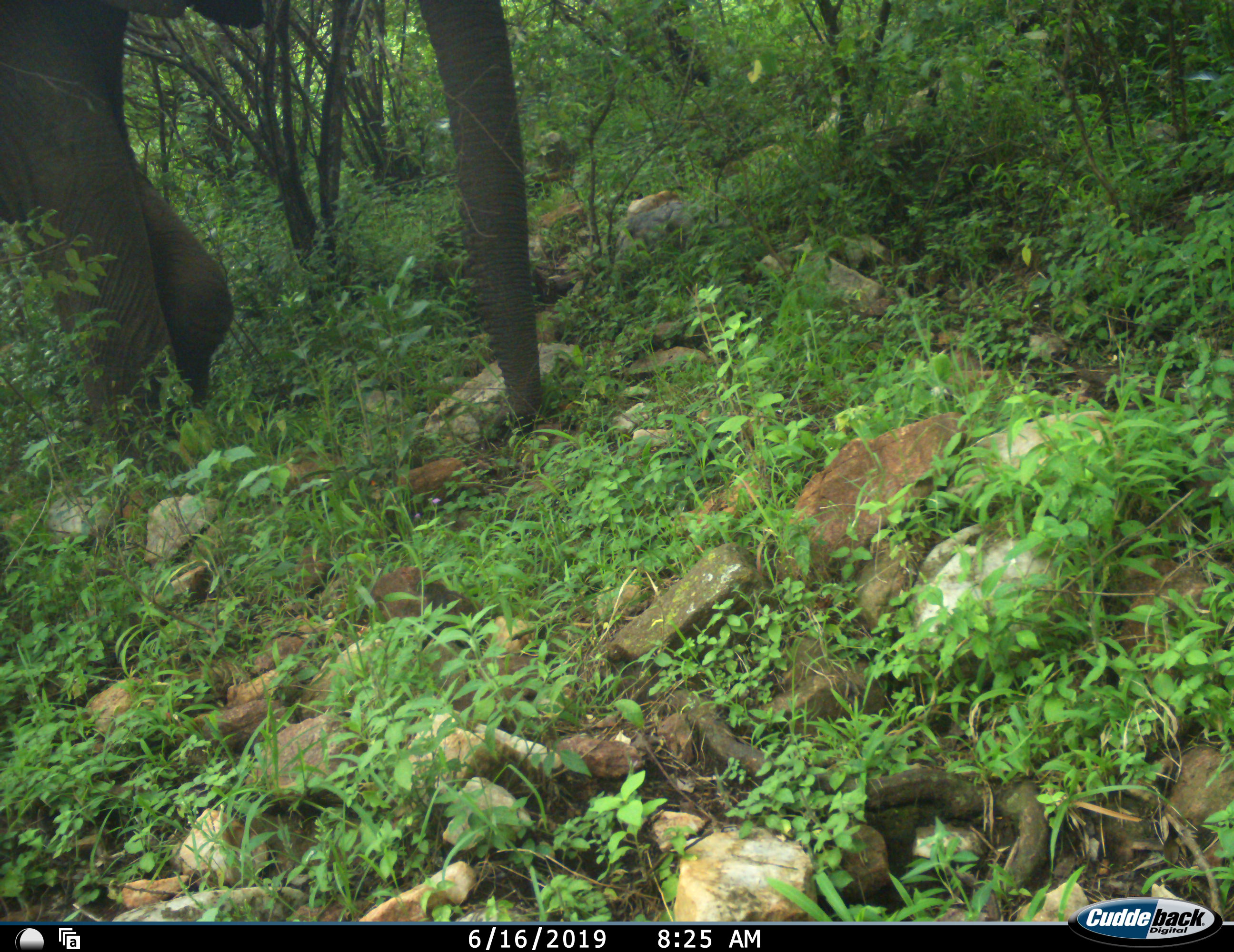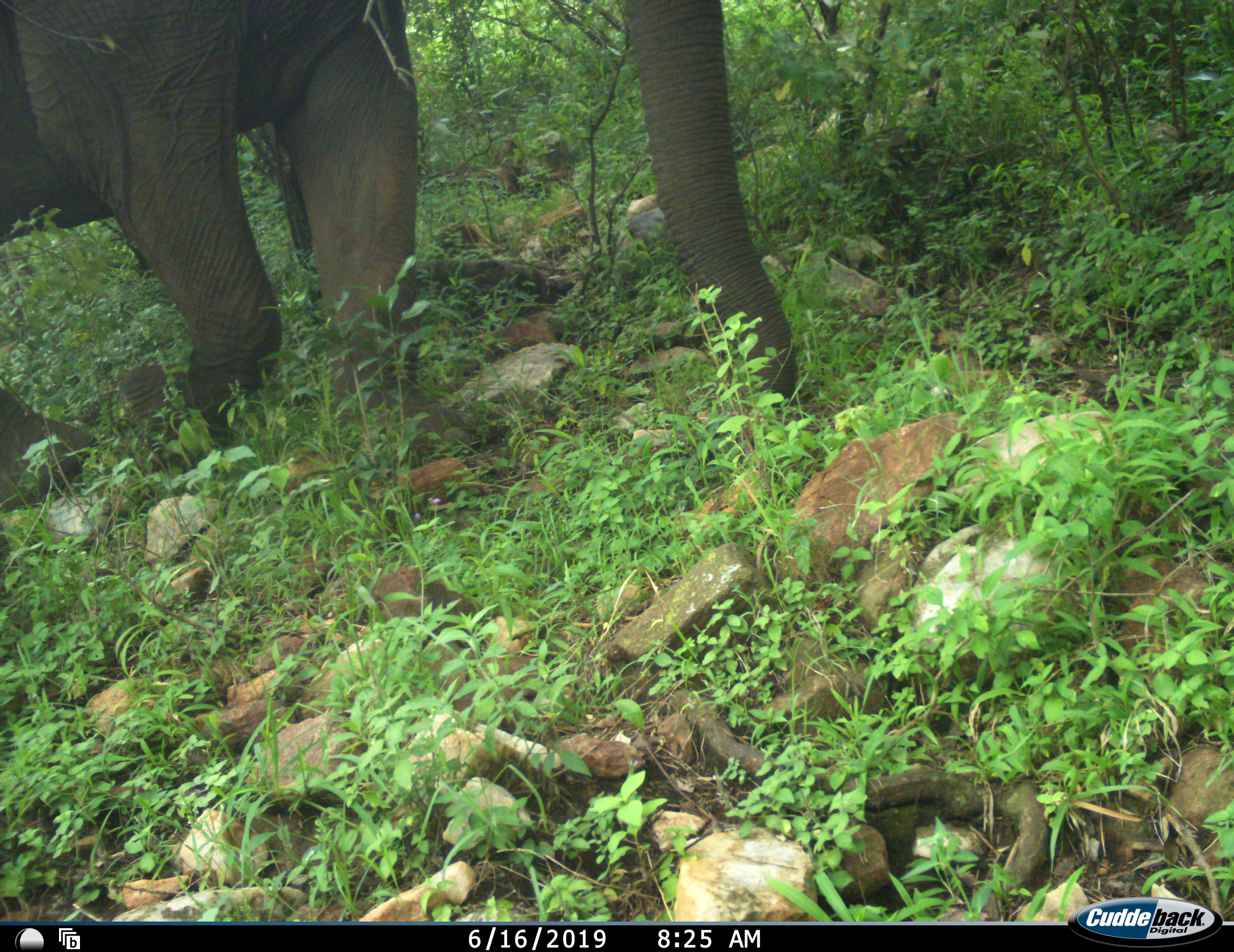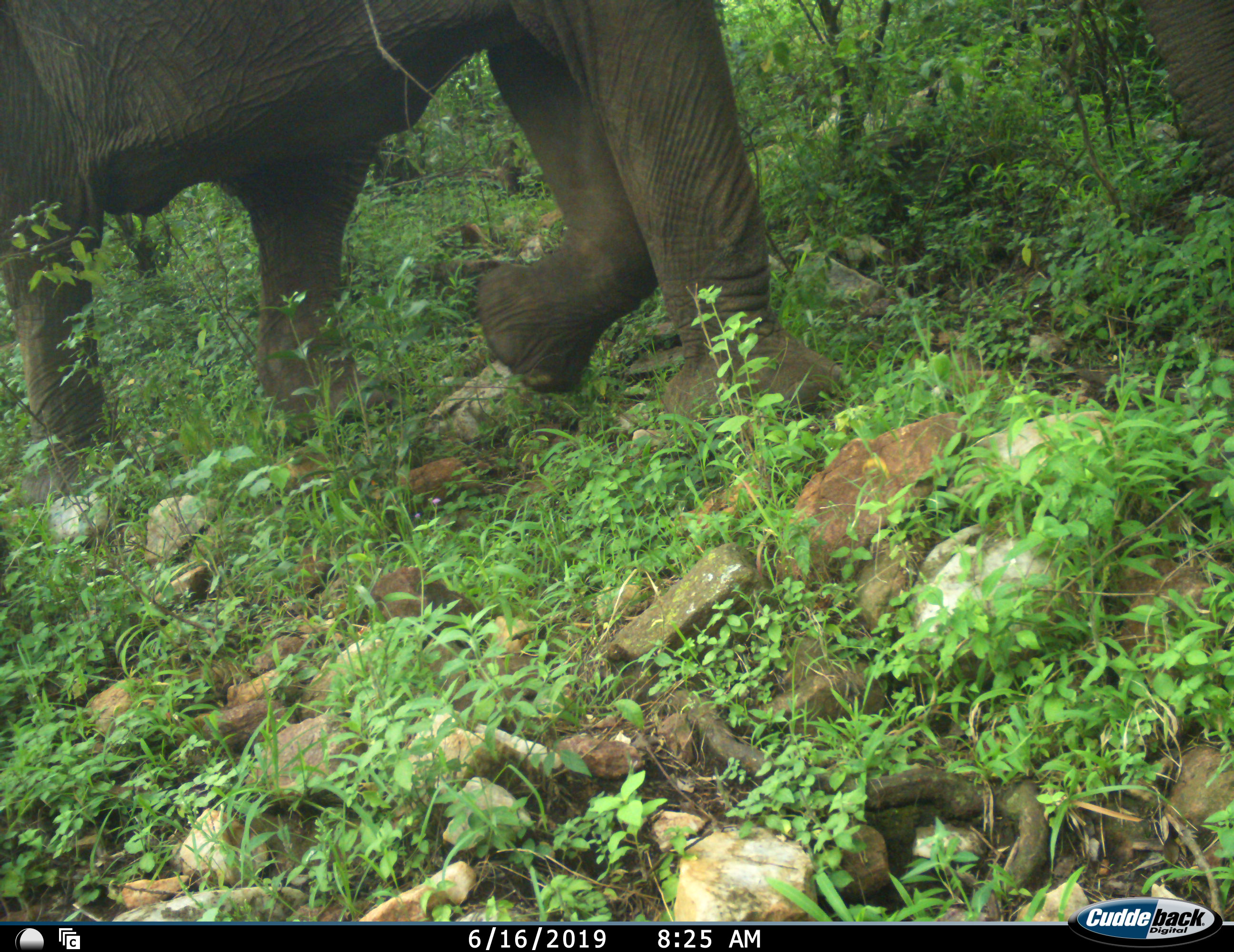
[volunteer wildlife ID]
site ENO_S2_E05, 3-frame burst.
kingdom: Animalia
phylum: Chordata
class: Mammalia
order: Proboscidea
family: Elephantidae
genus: Loxodonta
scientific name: Loxodonta africana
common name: african bush elephant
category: elephant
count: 1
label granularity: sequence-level